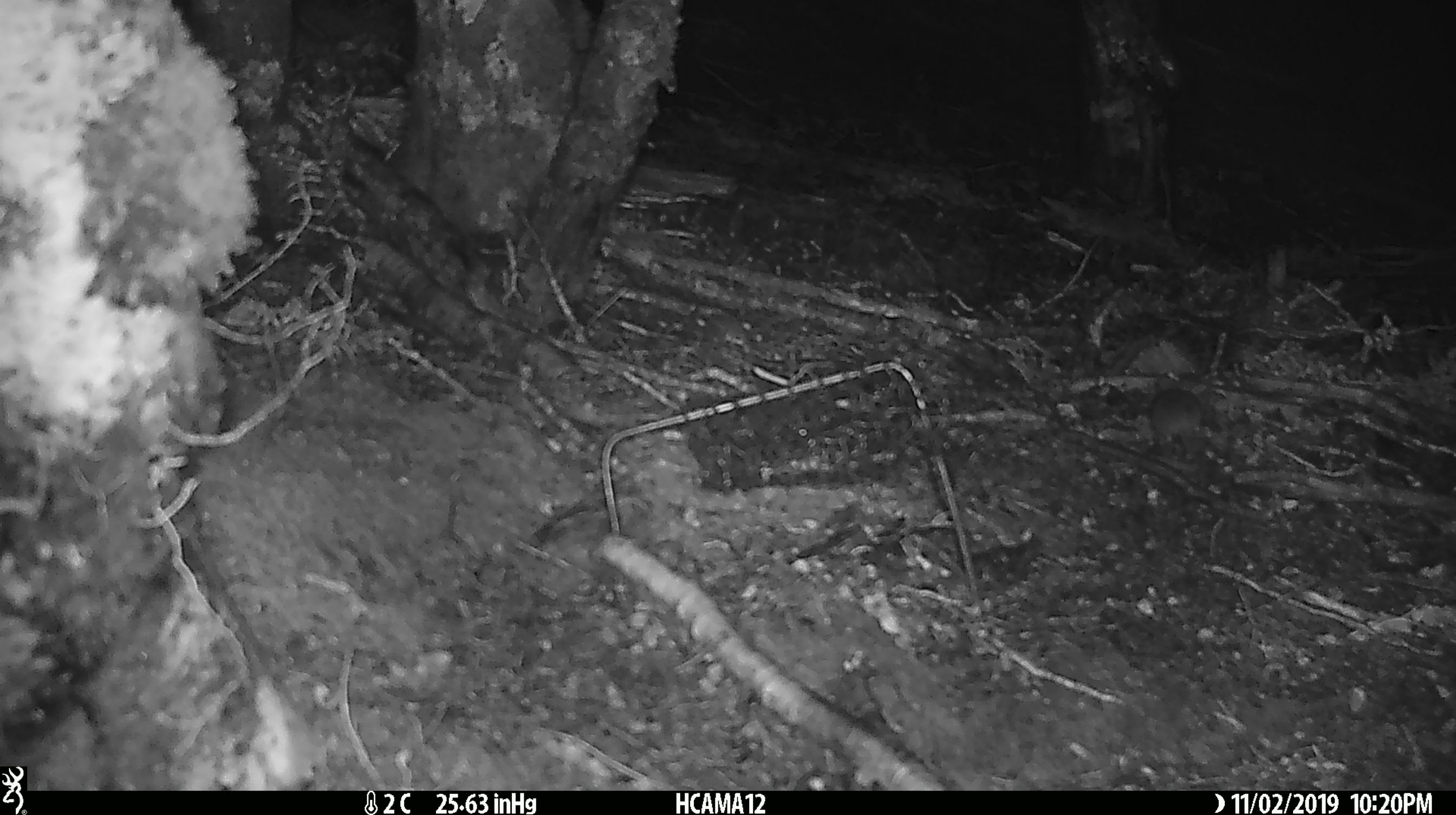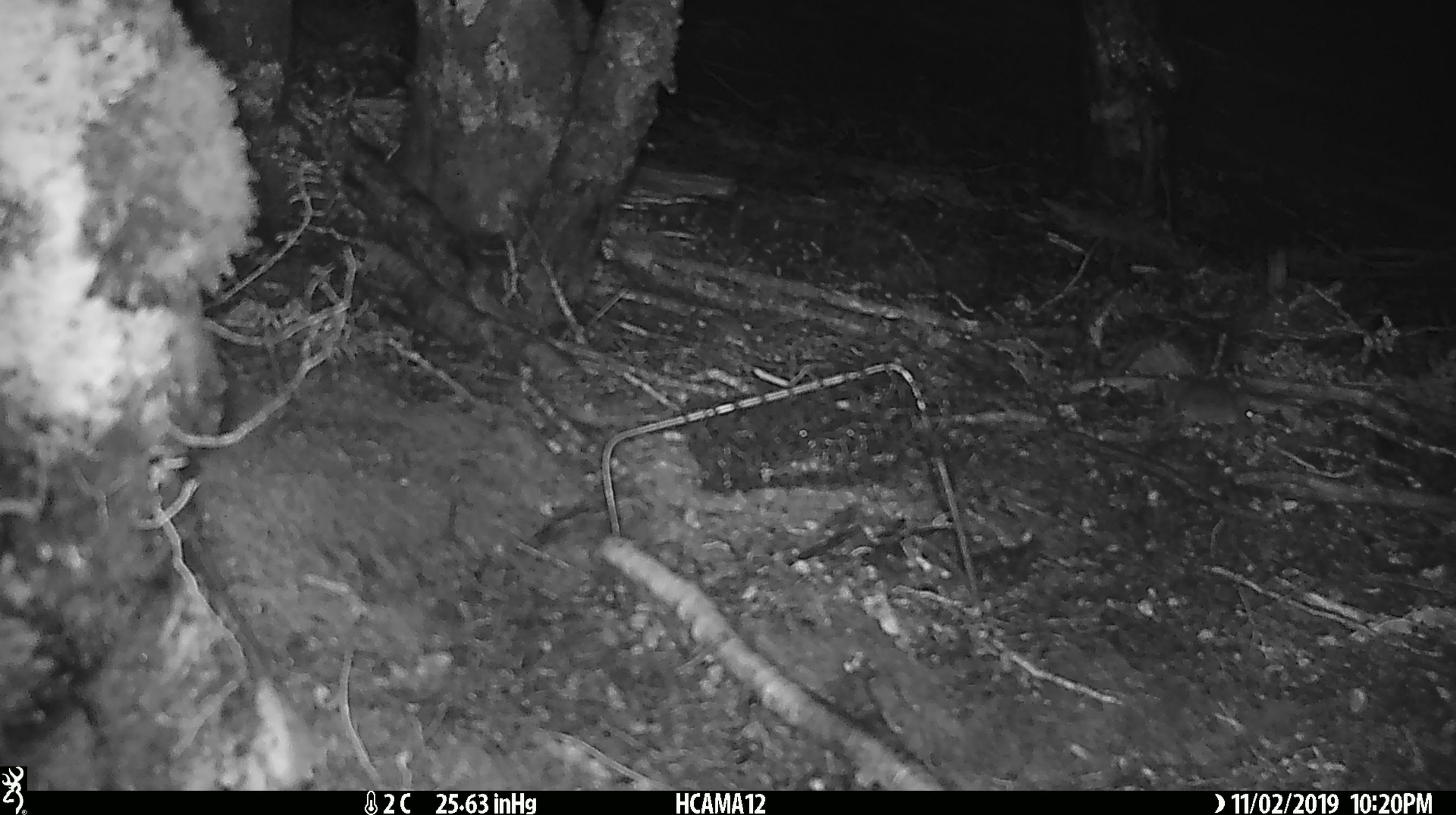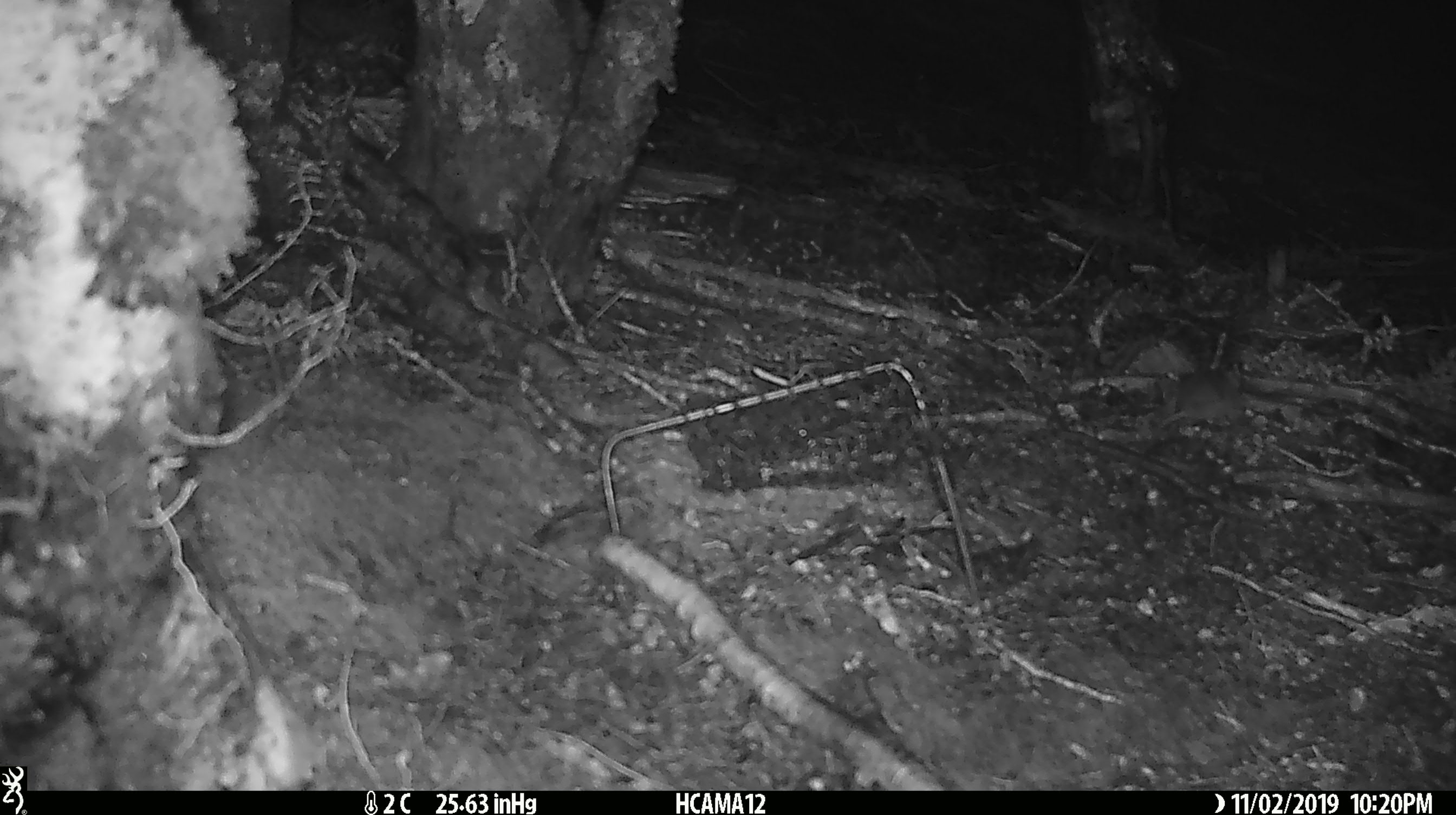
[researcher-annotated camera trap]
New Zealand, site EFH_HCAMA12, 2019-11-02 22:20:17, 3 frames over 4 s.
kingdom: Animalia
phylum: Chordata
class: Mammalia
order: Rodentia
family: Muridae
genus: Mus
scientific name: Mus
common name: mouse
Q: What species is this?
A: Mouse (Mus).